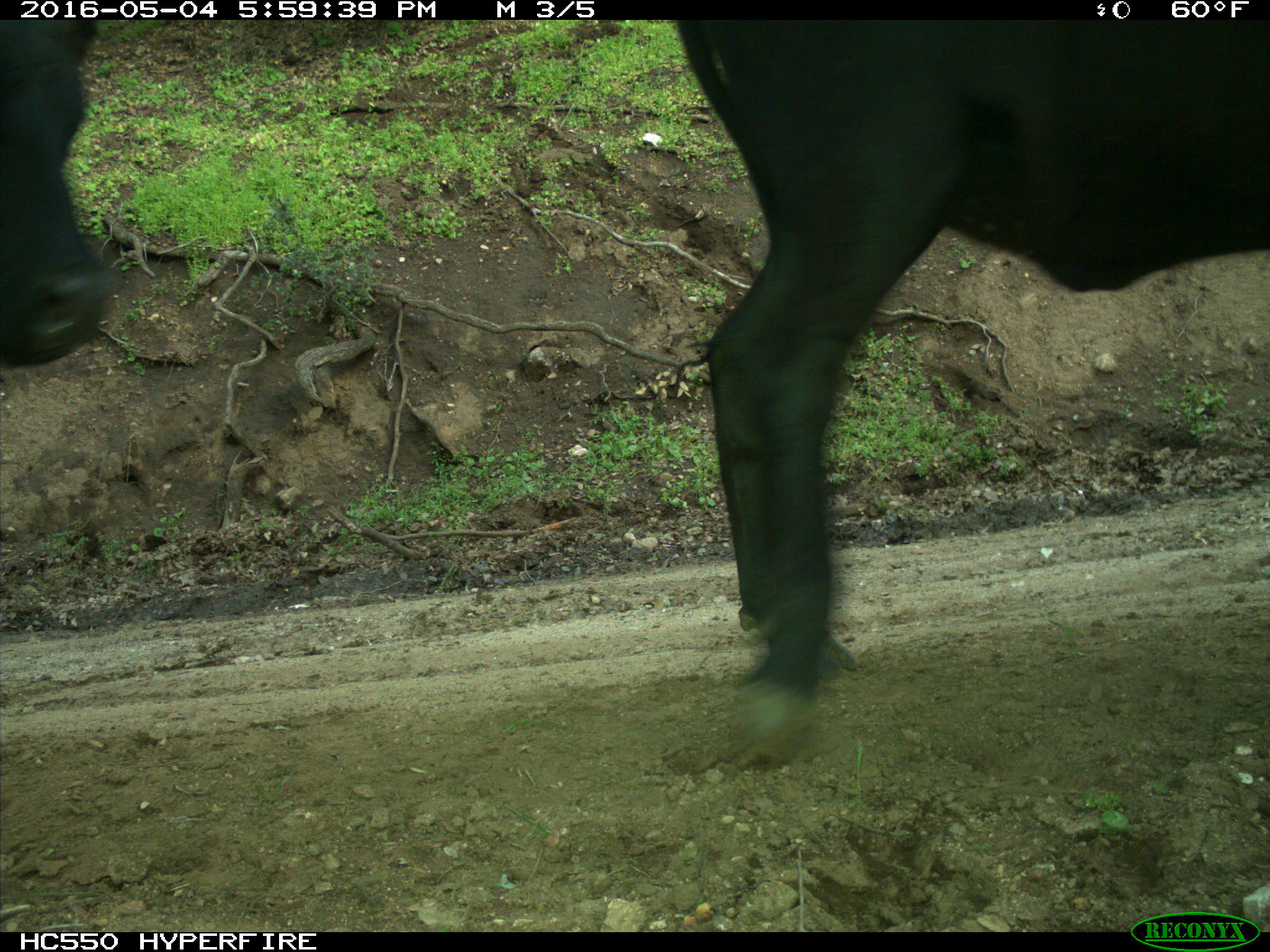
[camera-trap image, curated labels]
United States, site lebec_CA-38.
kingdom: Animalia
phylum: Chordata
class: Mammalia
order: Artiodactyla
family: Bovidae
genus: Bos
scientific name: Bos taurus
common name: domestic cow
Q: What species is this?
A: Bos taurus (domestic cow).